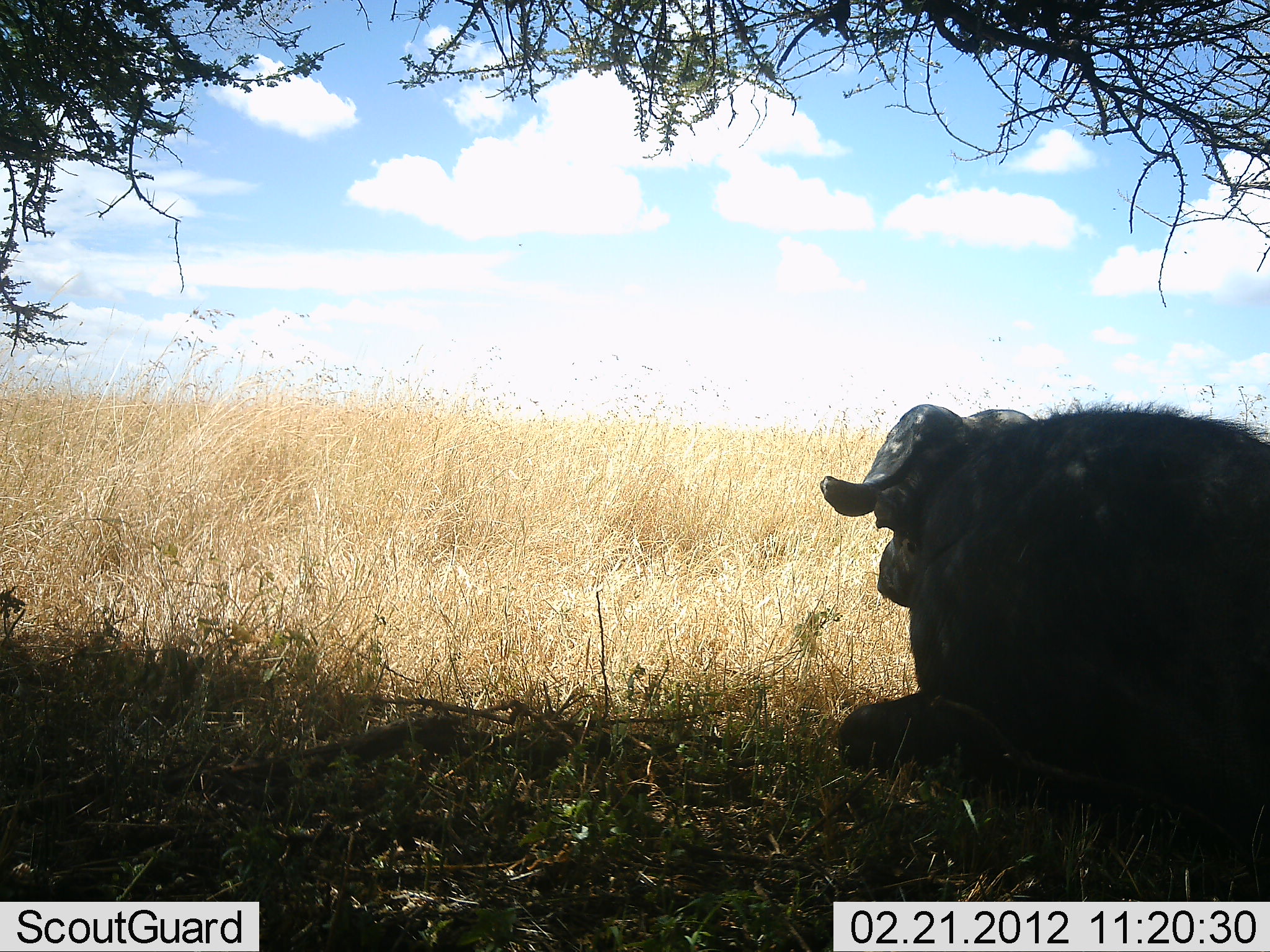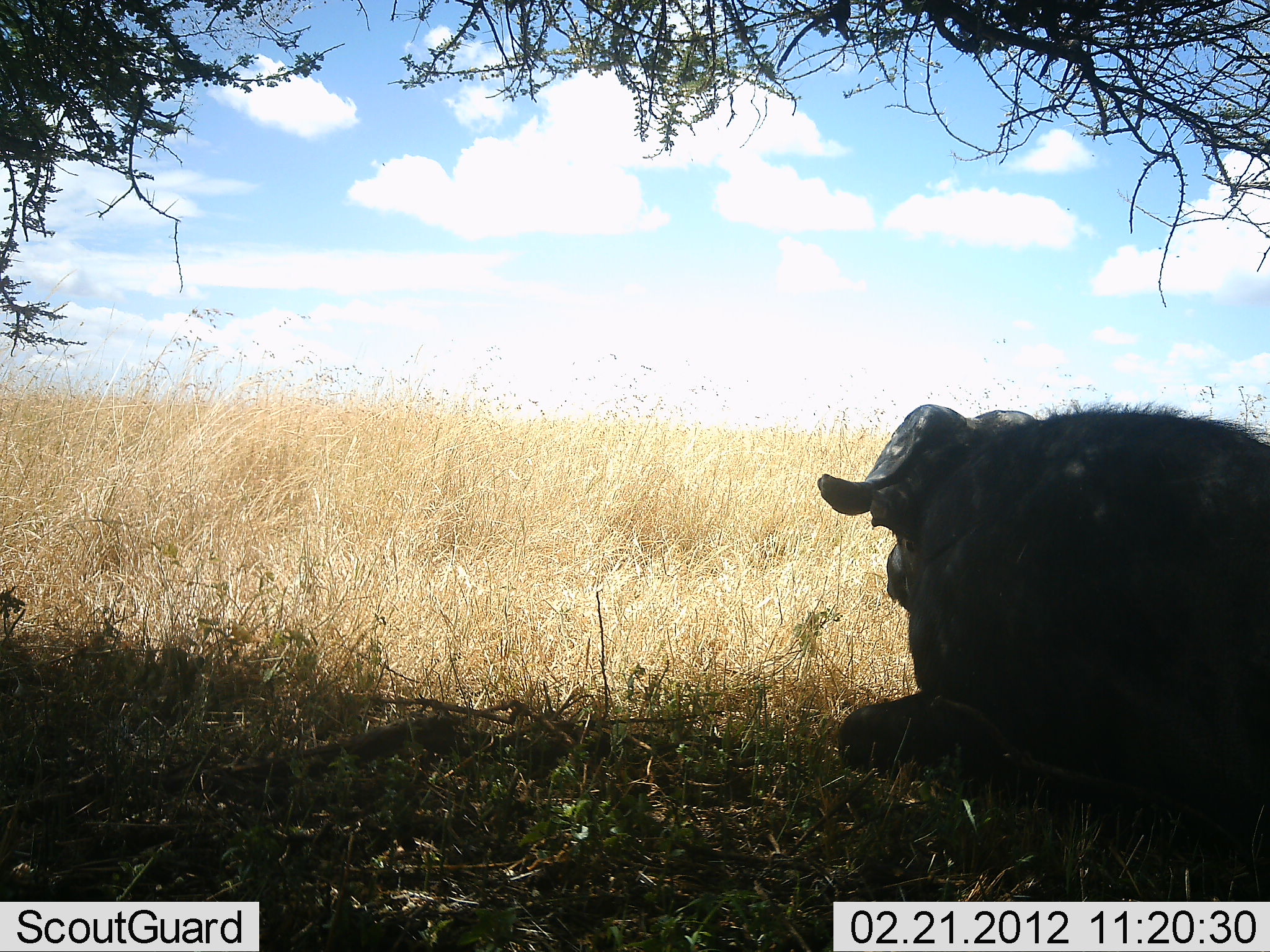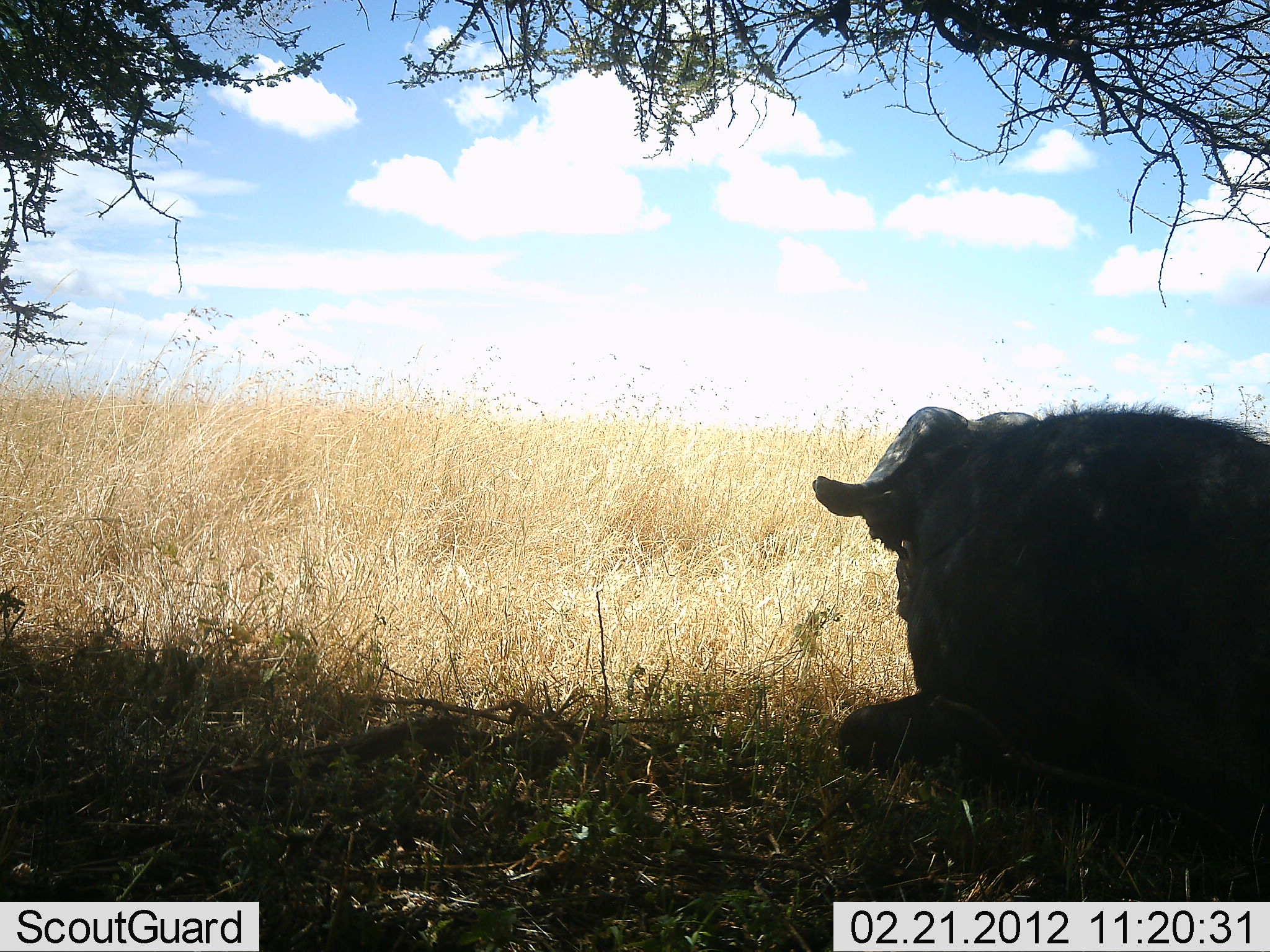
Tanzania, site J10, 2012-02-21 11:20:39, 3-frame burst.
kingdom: Animalia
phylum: Chordata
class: Mammalia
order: Artiodactyla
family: Bovidae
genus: Syncerus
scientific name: Syncerus caffer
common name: cape buffalo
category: buffalo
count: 1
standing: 0%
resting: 100%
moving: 0%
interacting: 0%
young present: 0%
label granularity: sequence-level